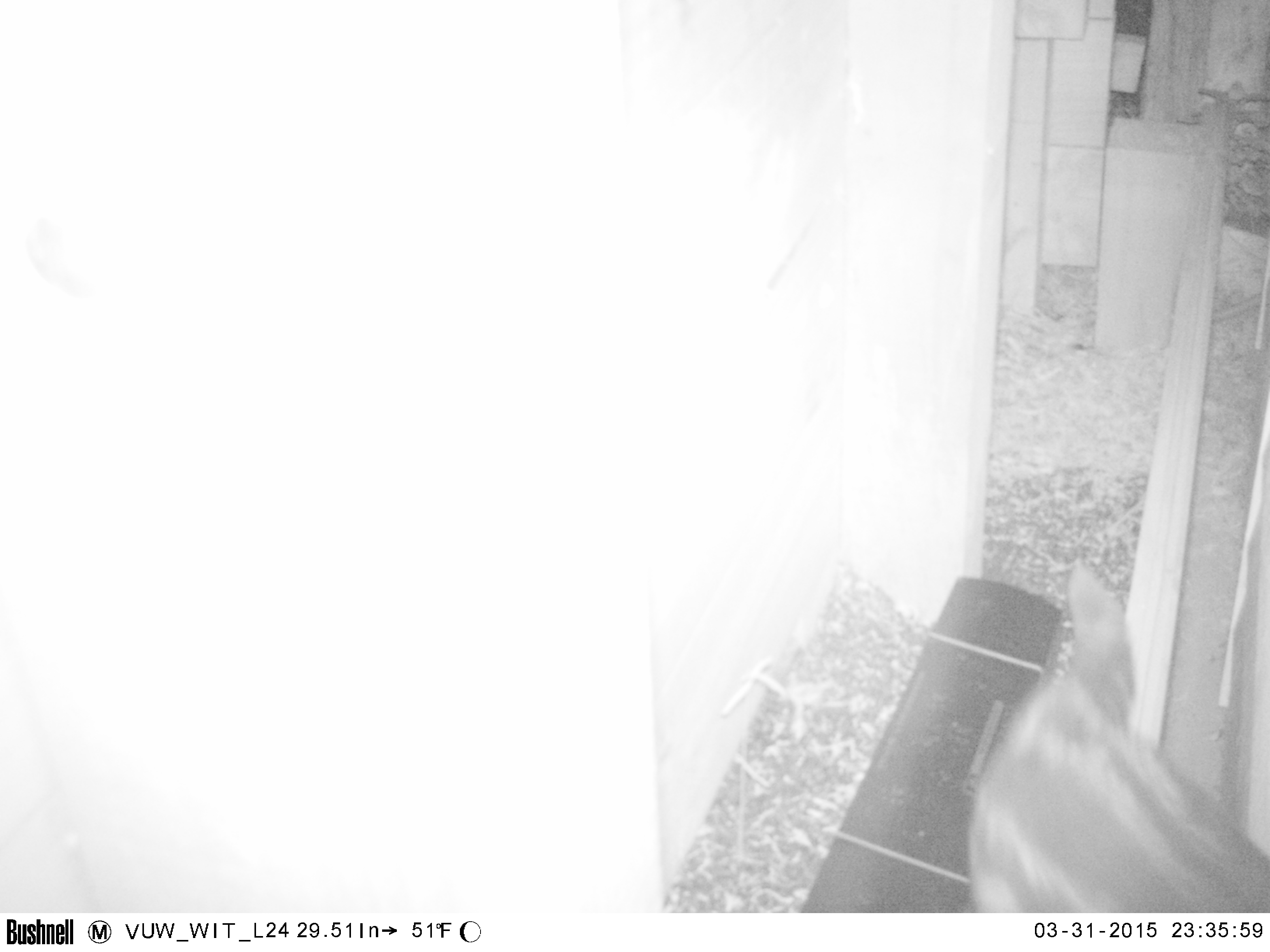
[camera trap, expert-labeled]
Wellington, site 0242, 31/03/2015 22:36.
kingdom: Animalia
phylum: Chordata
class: Mammalia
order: Carnivora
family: Felidae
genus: Felis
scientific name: Felis catus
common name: cat